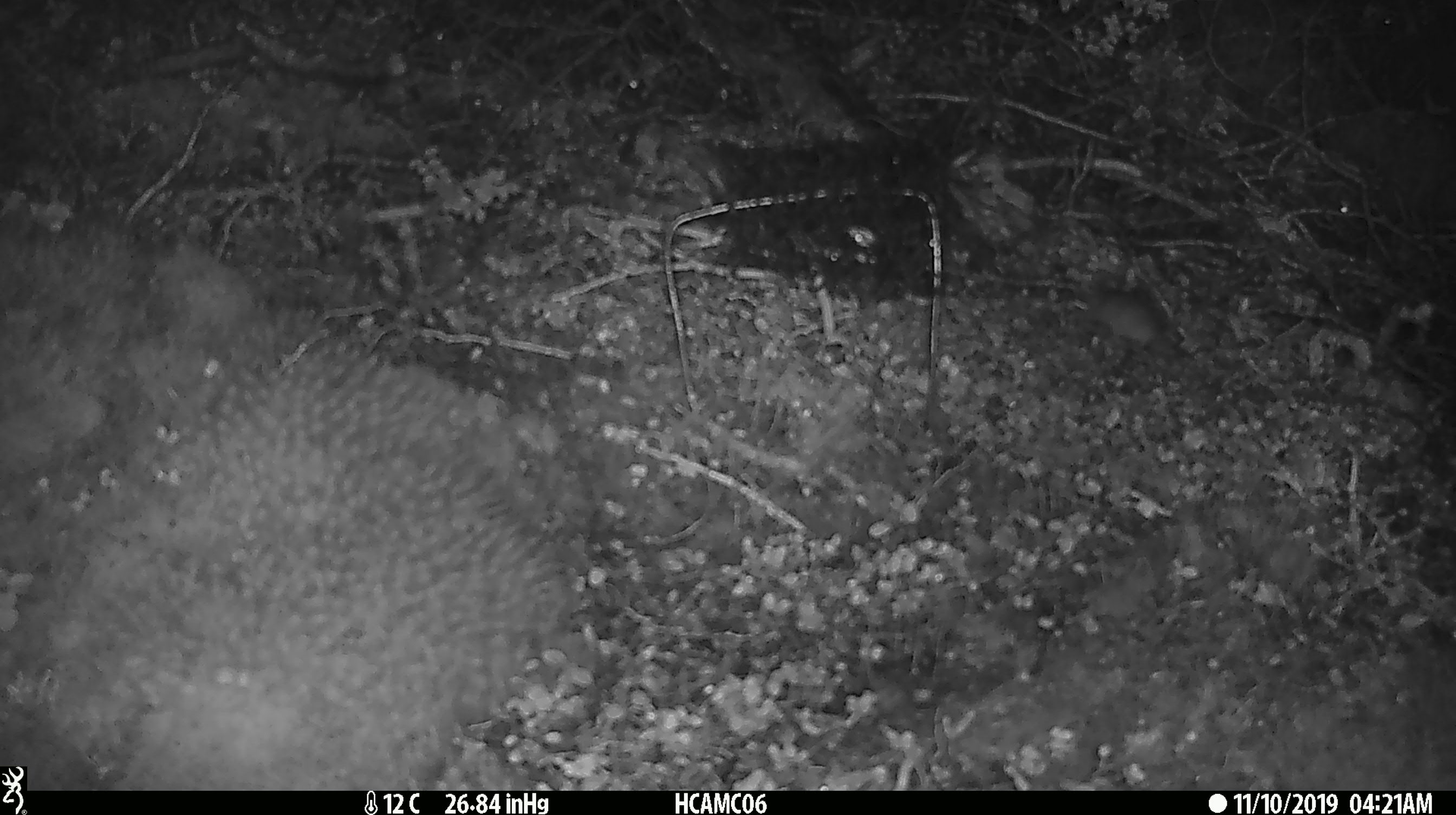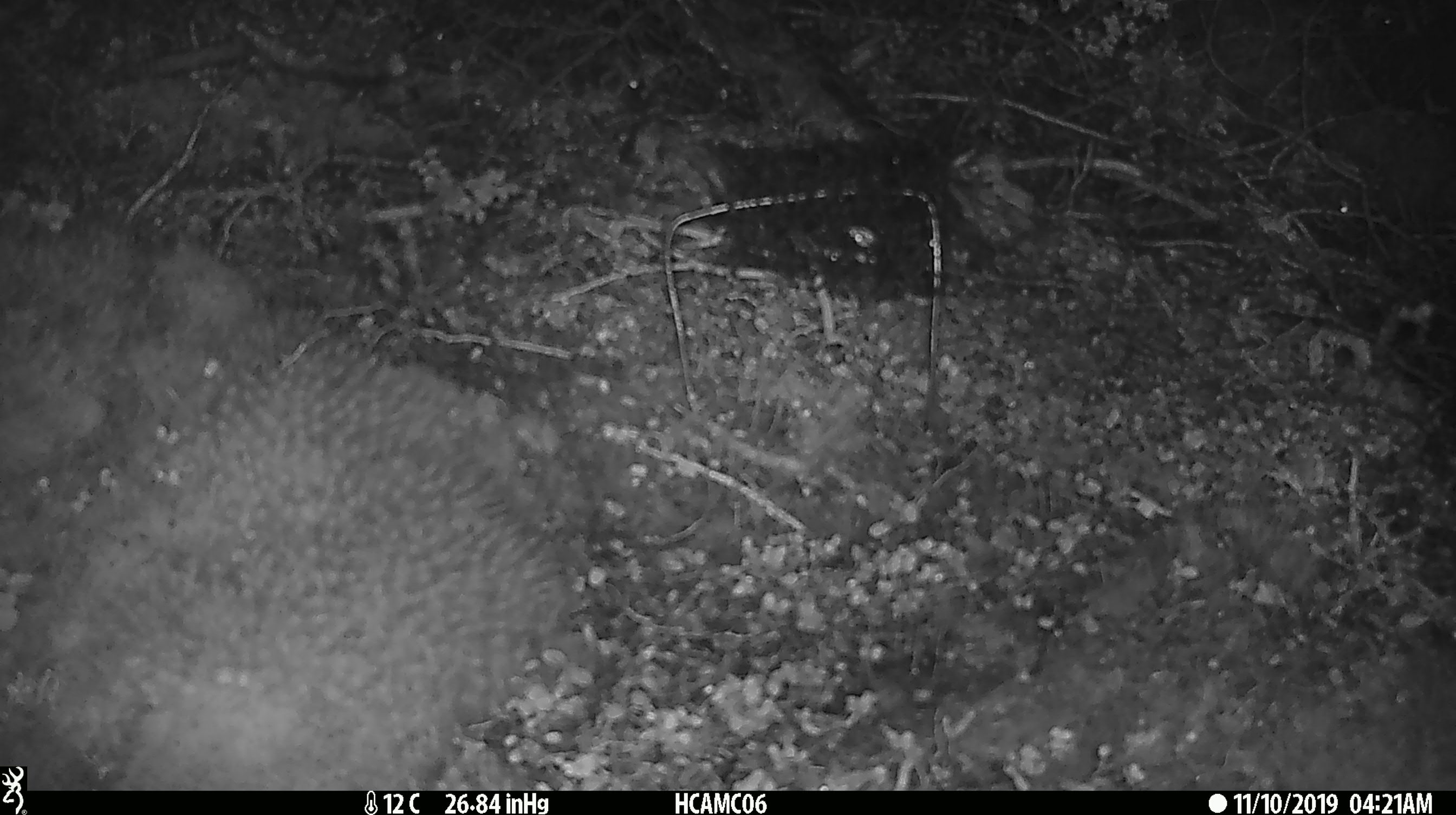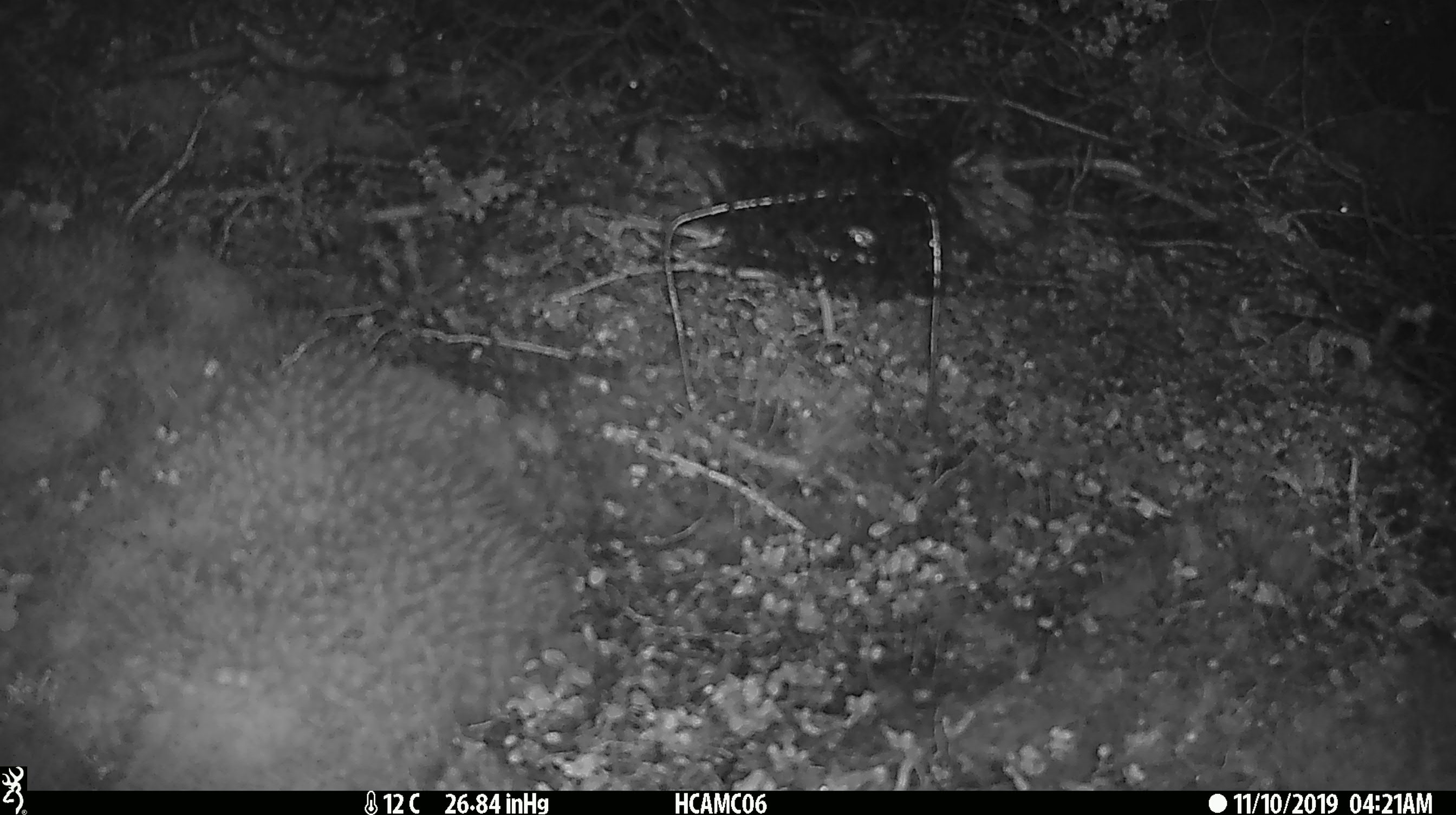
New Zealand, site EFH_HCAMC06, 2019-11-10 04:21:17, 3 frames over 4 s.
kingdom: Animalia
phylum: Chordata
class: Mammalia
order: Rodentia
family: Muridae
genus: Mus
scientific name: Mus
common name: mouse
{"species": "mouse (Mus)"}